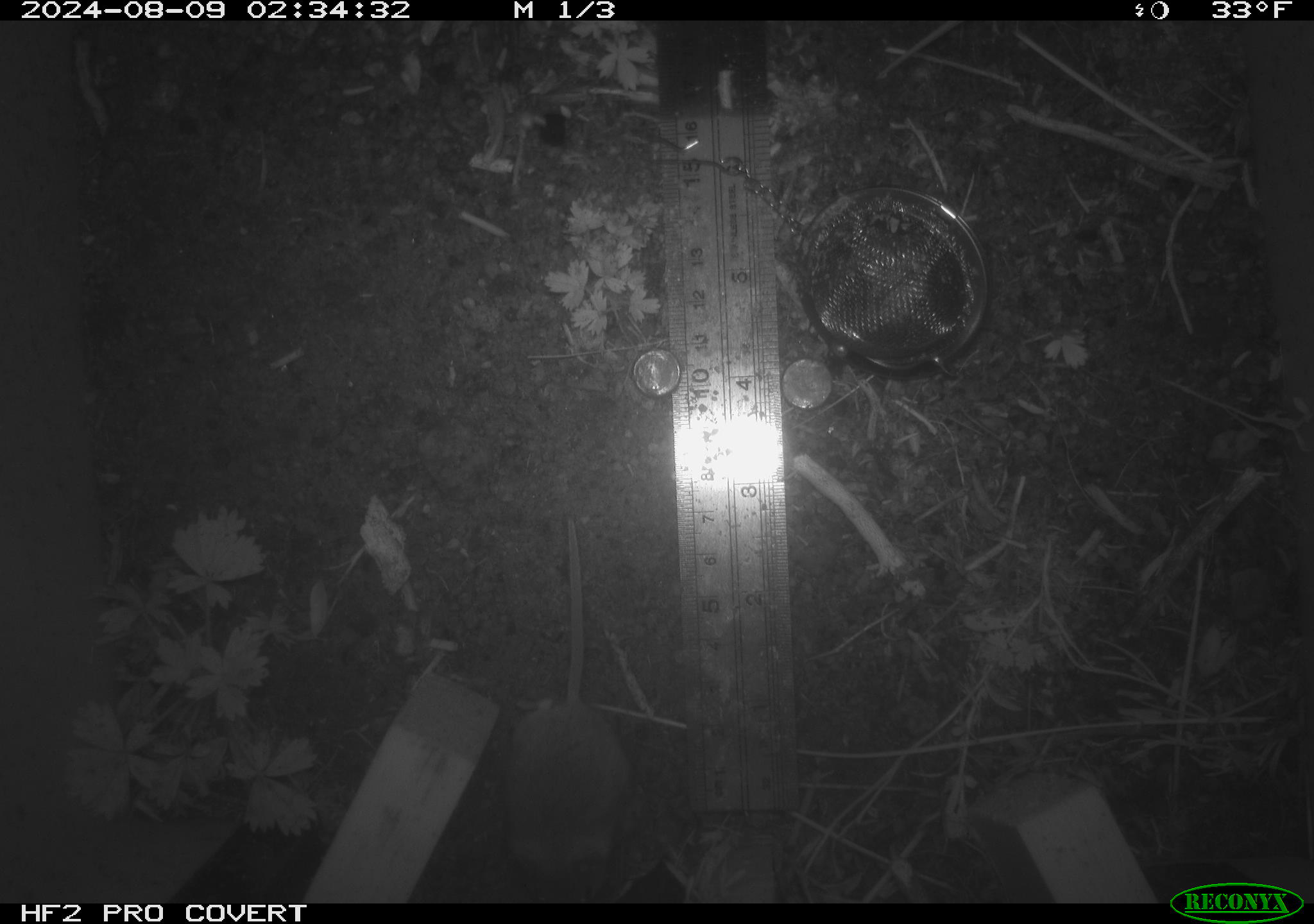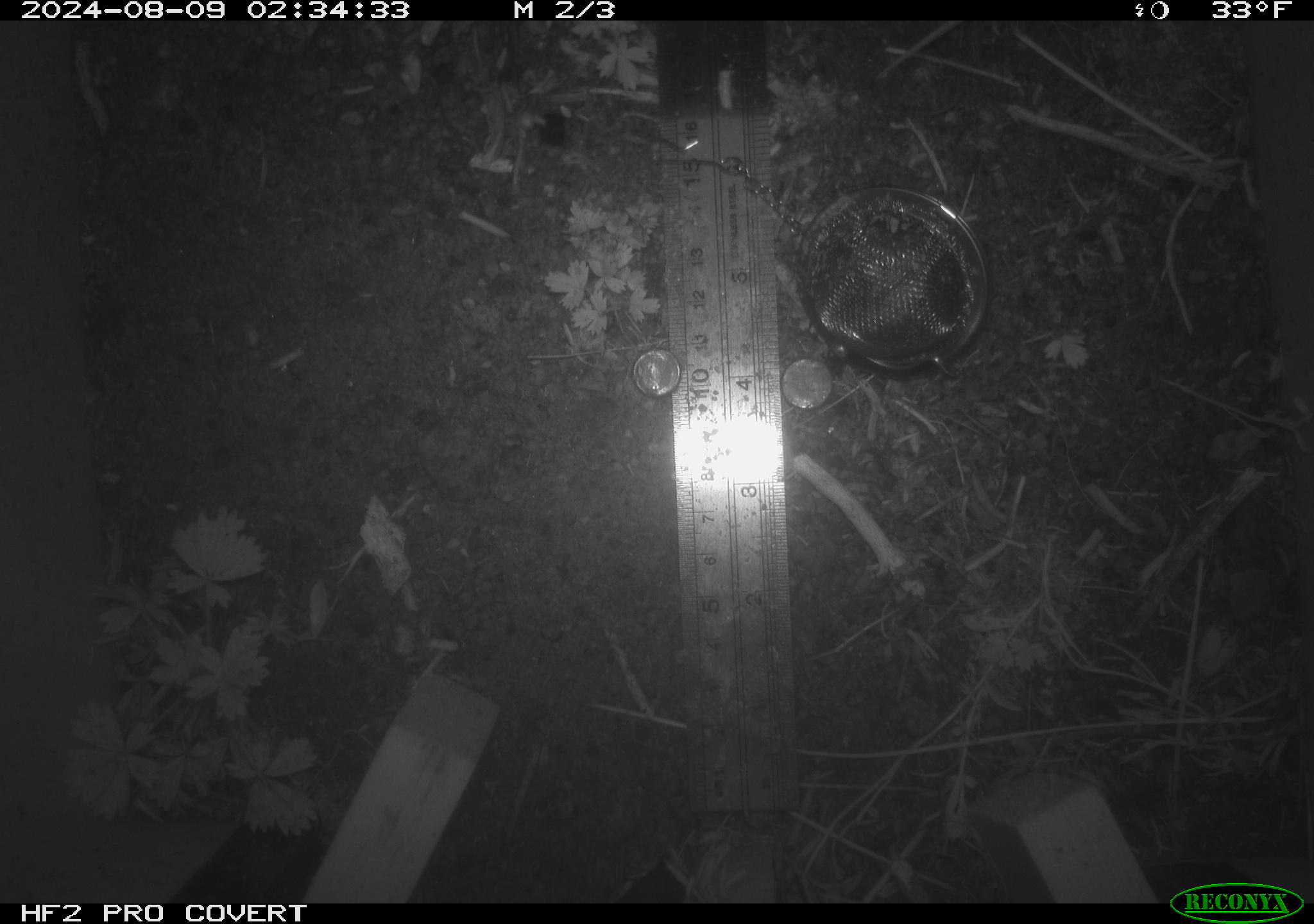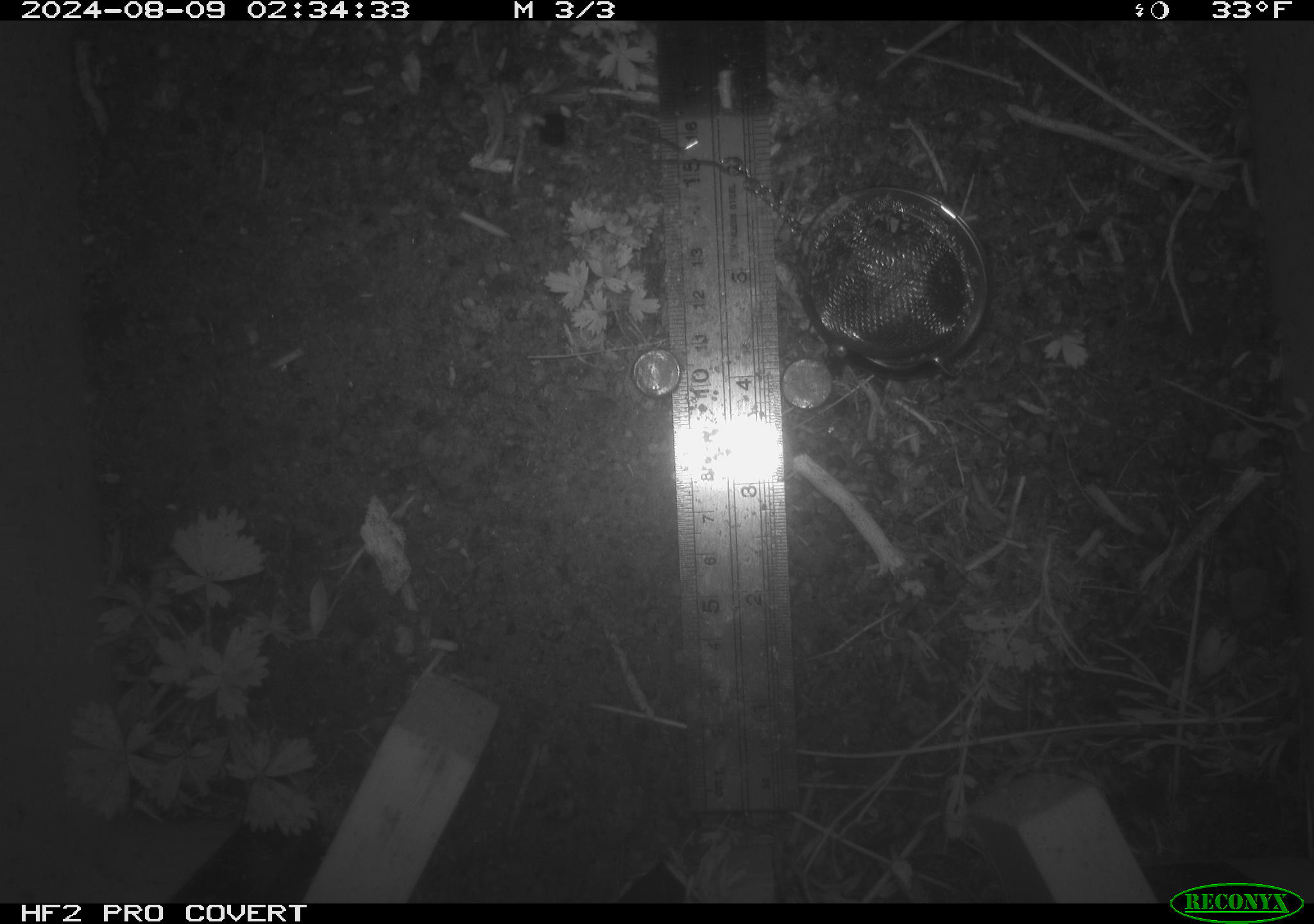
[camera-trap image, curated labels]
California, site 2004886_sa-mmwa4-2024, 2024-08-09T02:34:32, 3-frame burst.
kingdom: Animalia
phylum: Chordata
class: Mammalia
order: Rodentia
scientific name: Rodentia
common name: mouse species